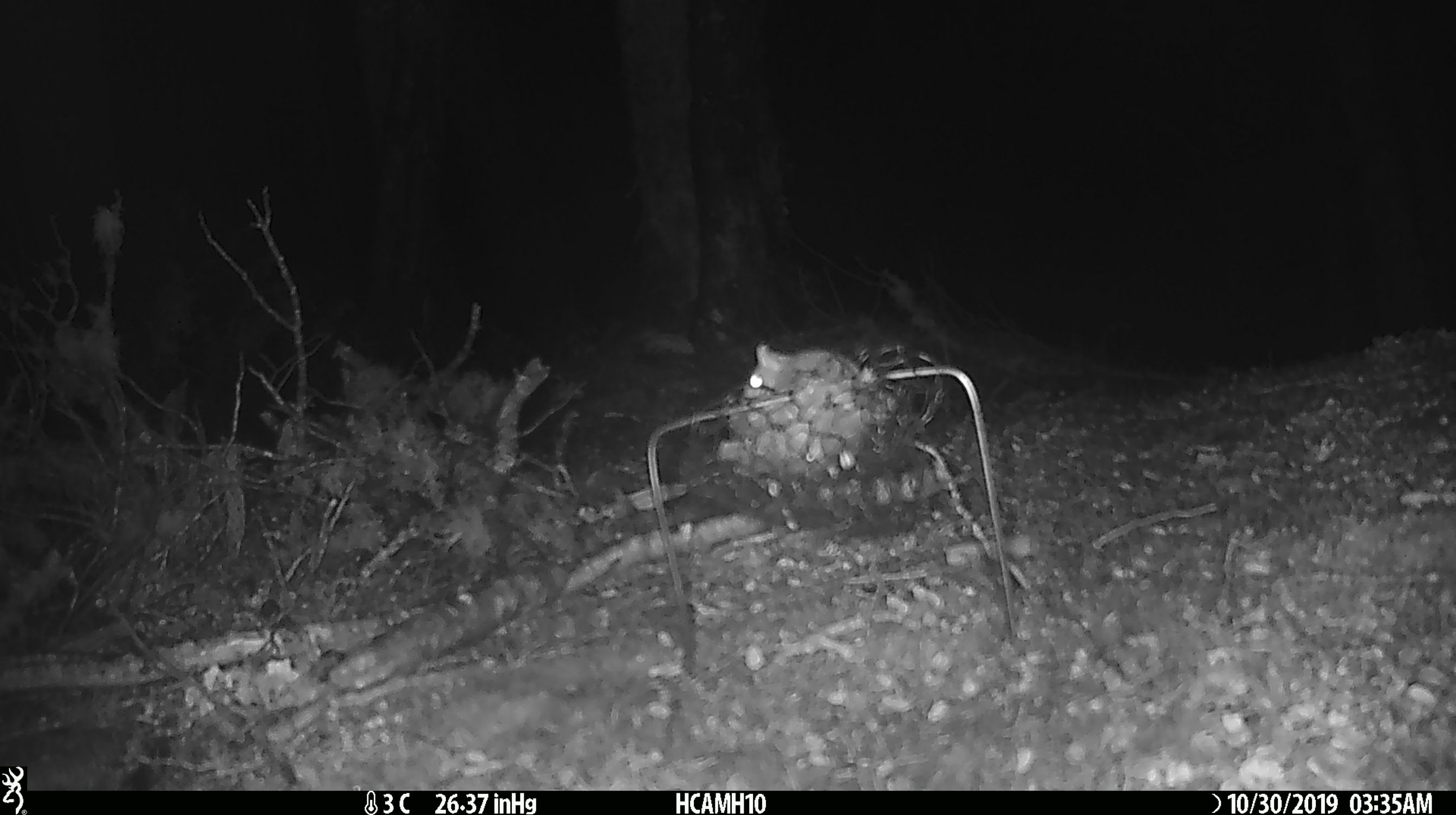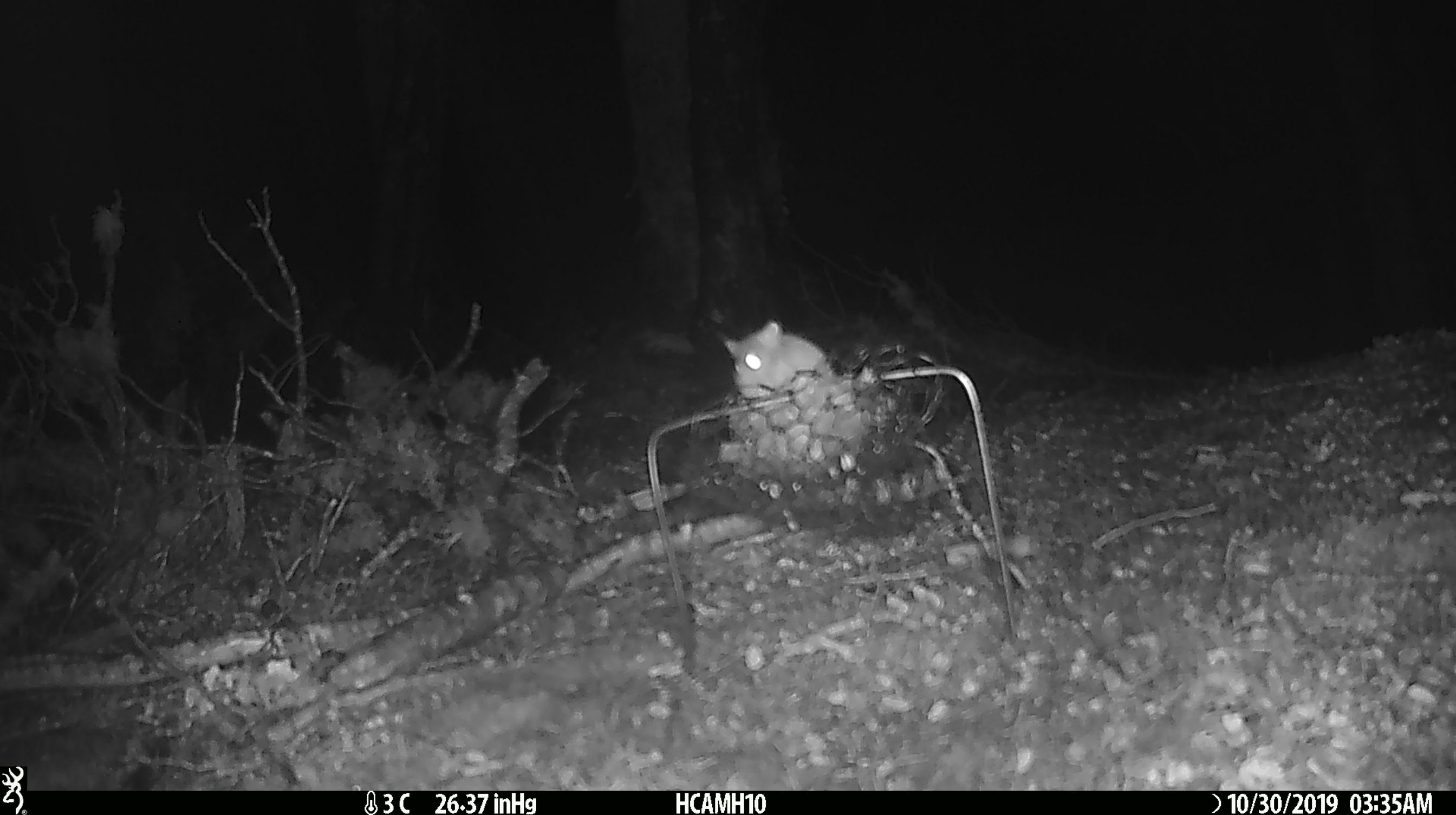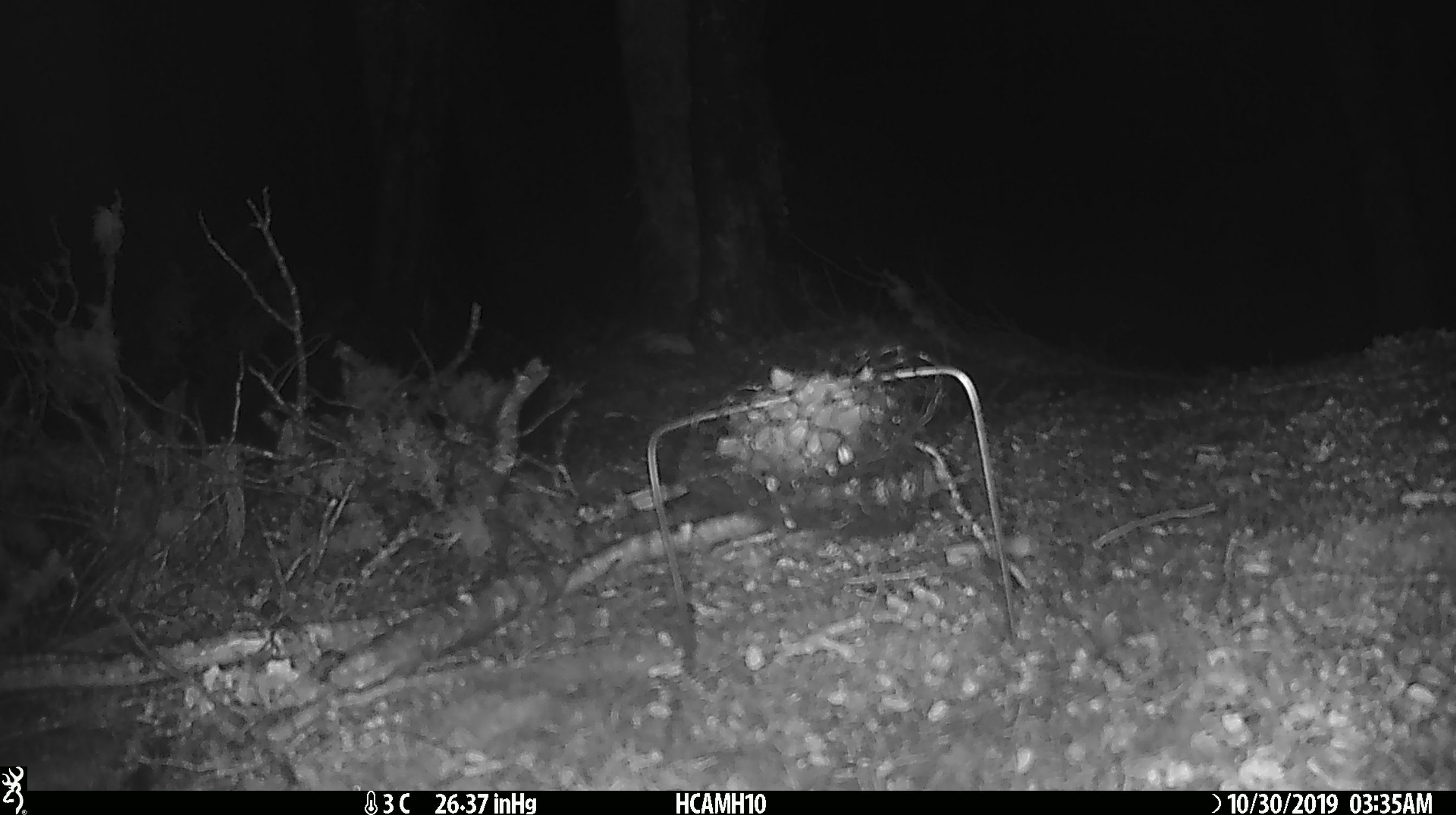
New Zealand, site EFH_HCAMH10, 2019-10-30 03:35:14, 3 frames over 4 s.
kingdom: Animalia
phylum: Chordata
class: Mammalia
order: Rodentia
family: Muridae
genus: Mus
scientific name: Mus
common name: mouse